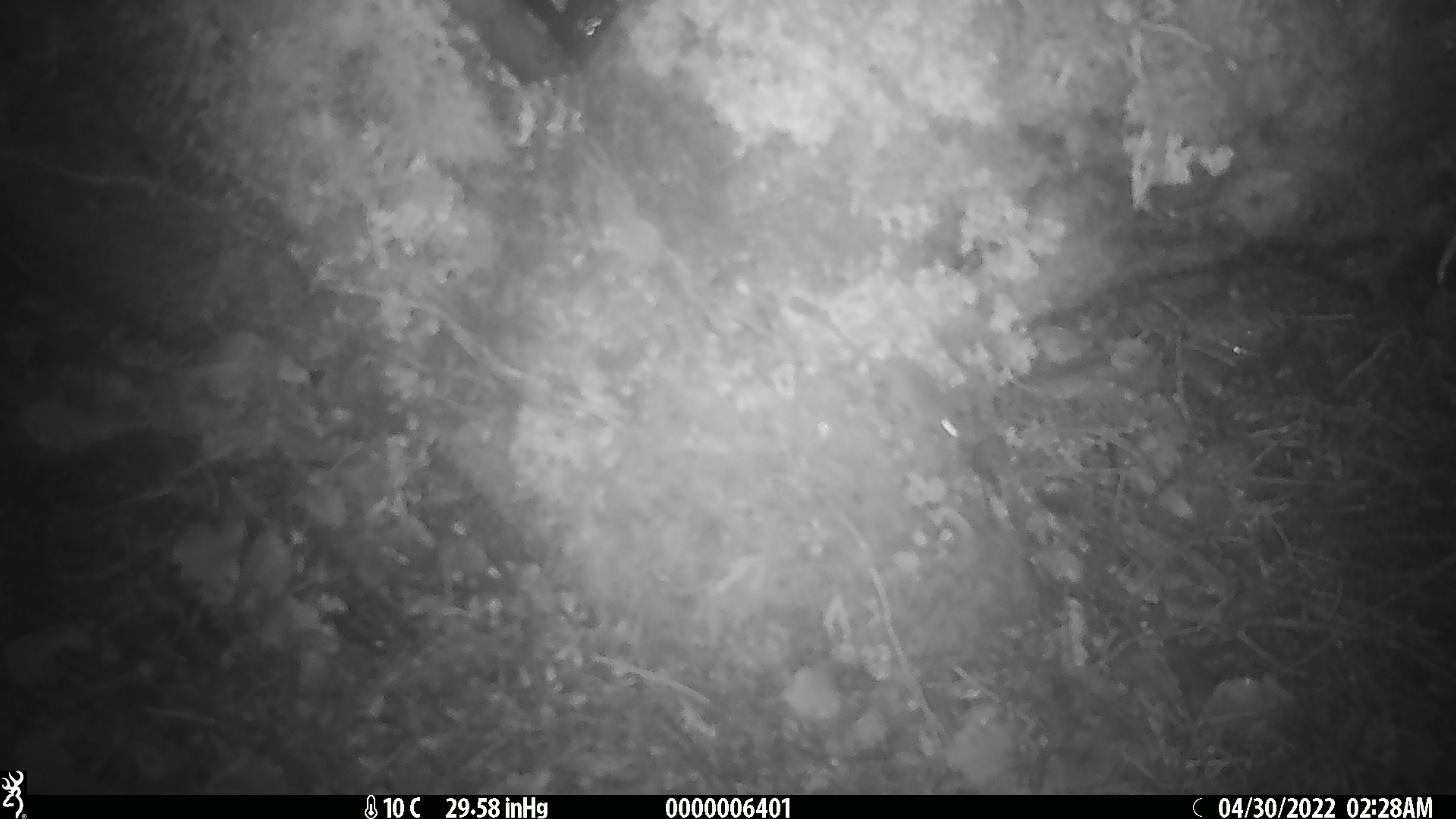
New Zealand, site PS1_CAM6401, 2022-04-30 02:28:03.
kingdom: Animalia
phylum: Chordata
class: Mammalia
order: Rodentia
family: Muridae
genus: Mus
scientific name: Mus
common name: mouse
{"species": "mouse (Mus)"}